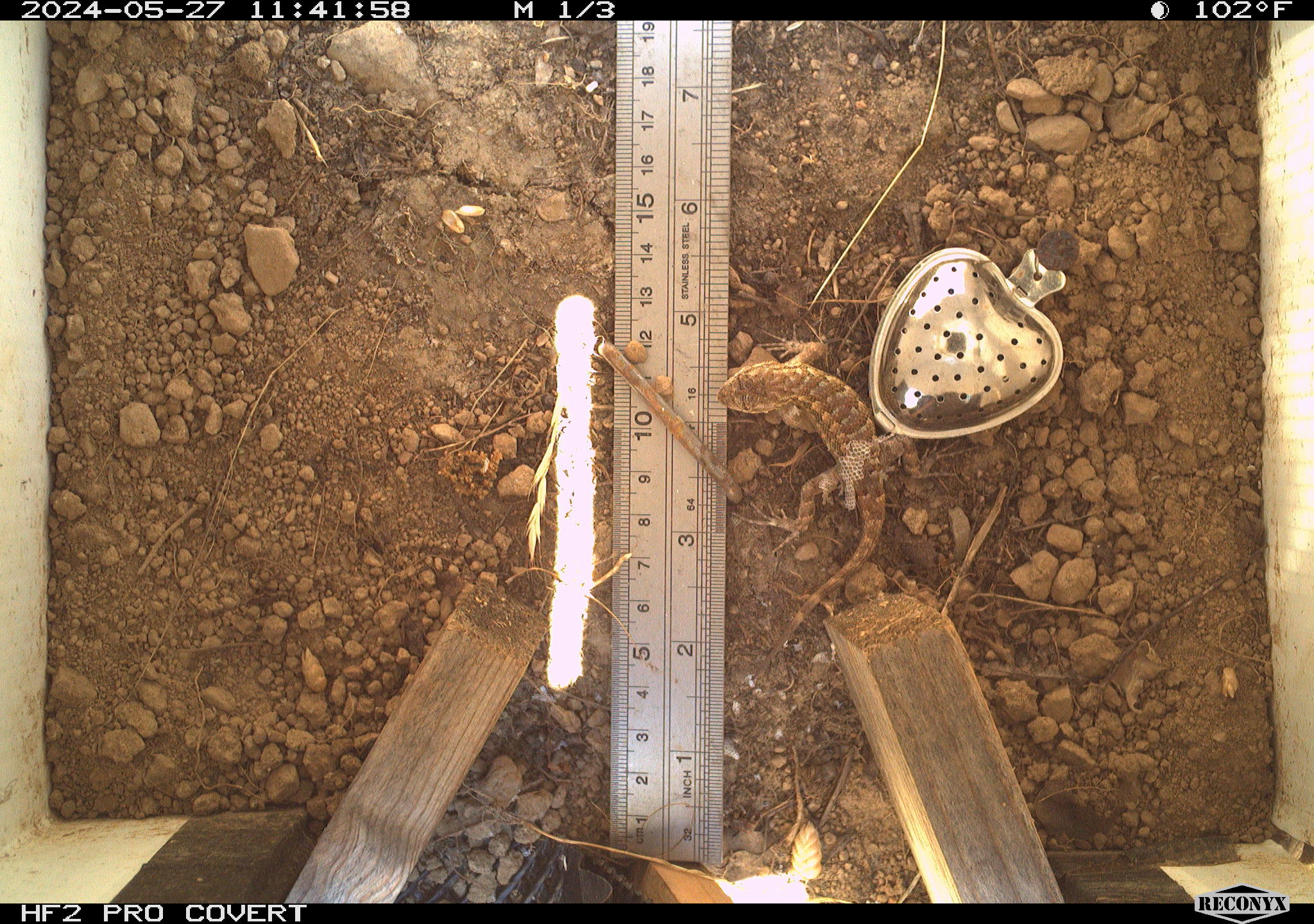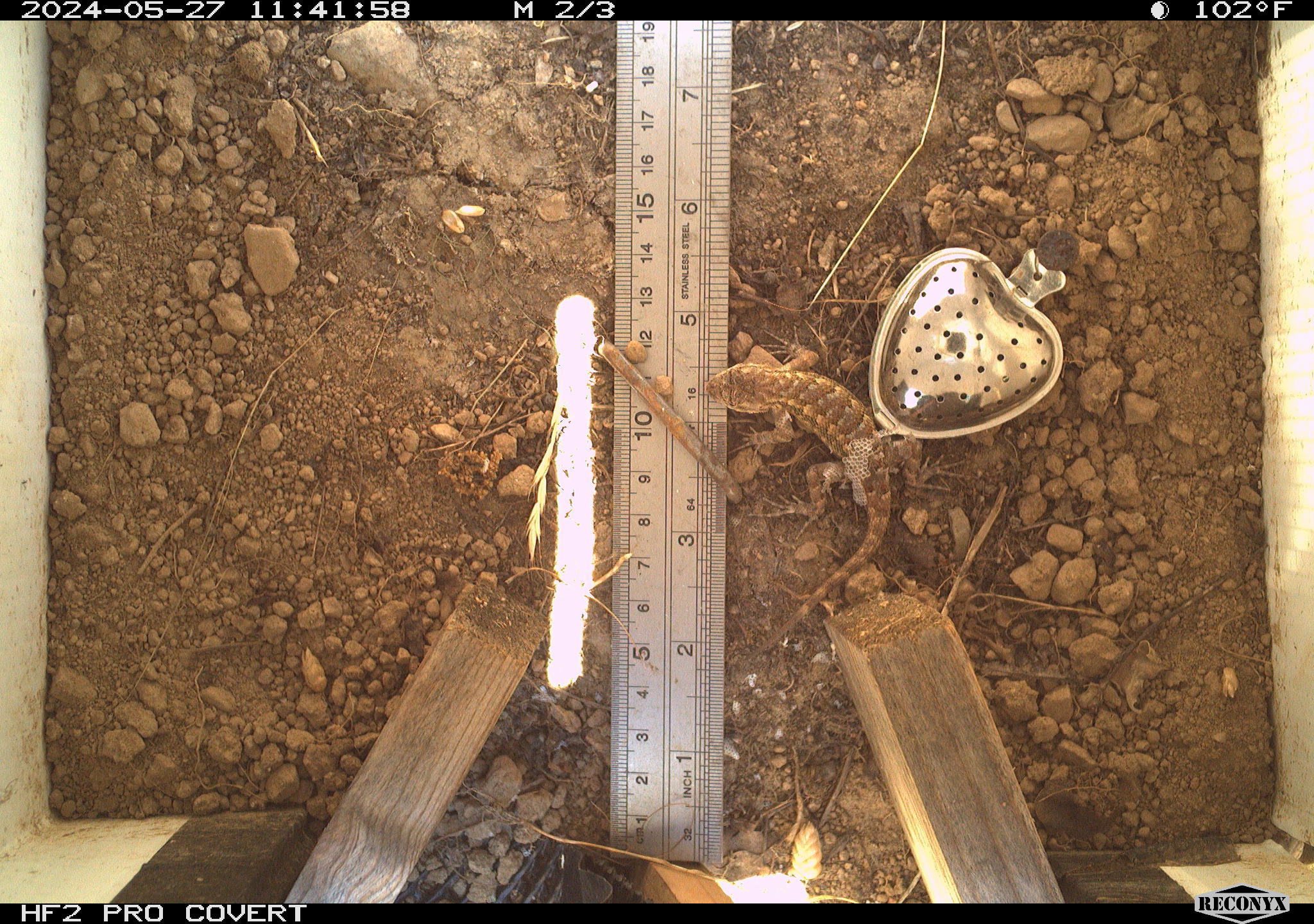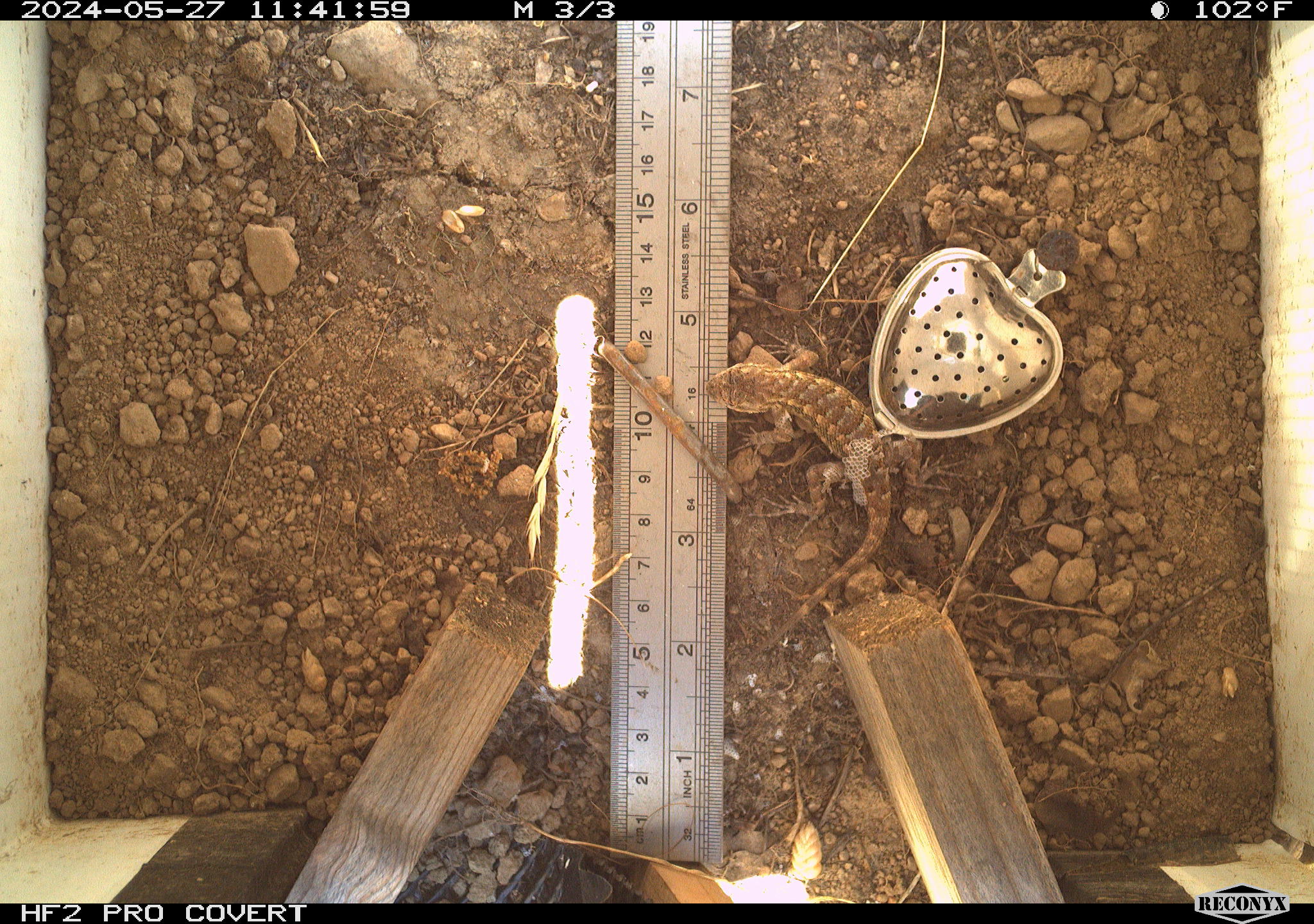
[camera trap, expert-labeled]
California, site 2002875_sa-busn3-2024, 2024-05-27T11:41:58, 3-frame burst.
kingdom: Animalia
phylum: Chordata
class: Reptilia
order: Squamata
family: Phrynosomatidae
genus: Sceloporus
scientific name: Sceloporus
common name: spiny lizards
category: sceloporus species